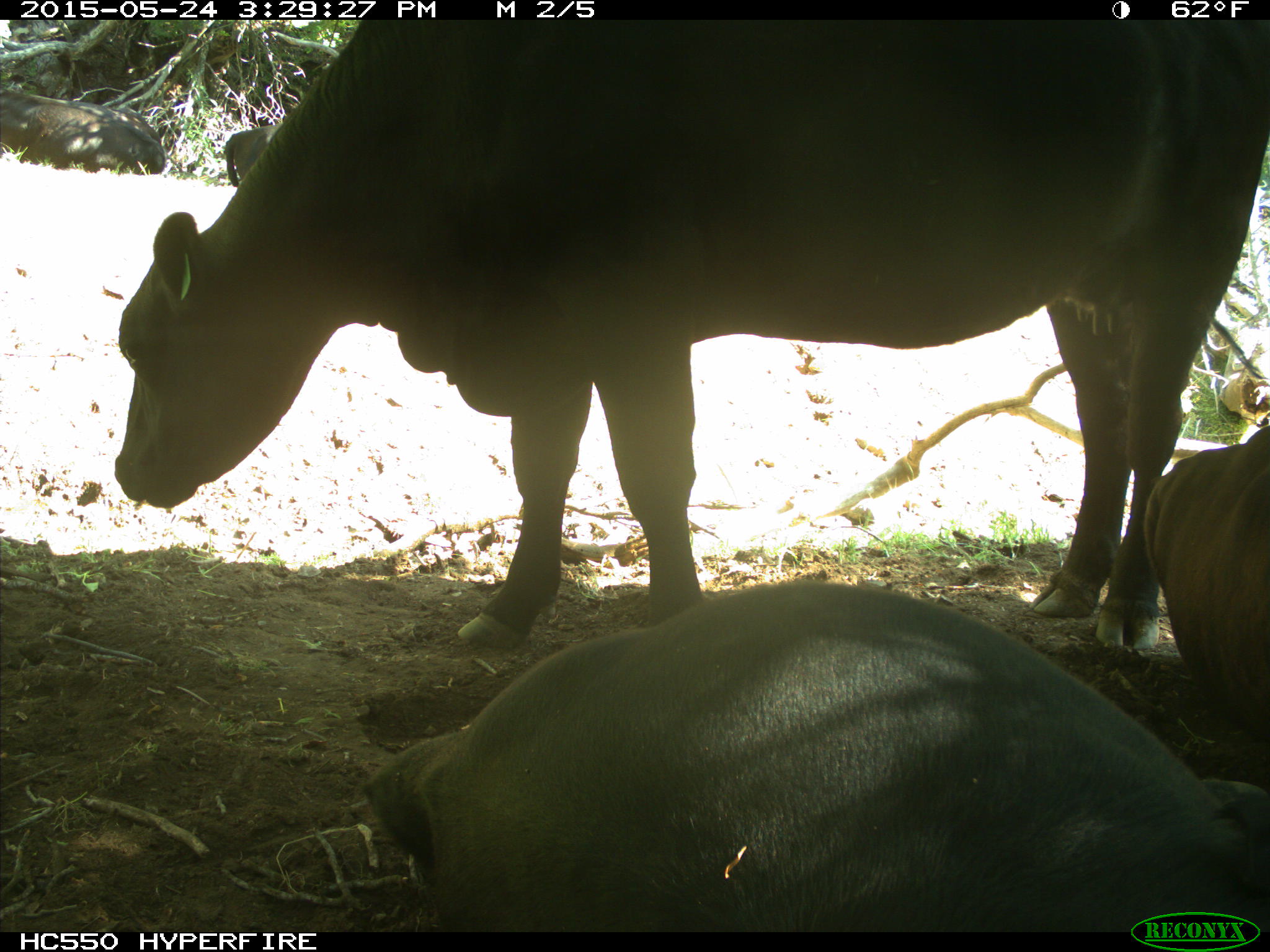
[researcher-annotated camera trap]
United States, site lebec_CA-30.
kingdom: Animalia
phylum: Chordata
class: Mammalia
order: Artiodactyla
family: Bovidae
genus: Bos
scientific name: Bos taurus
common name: domestic cow